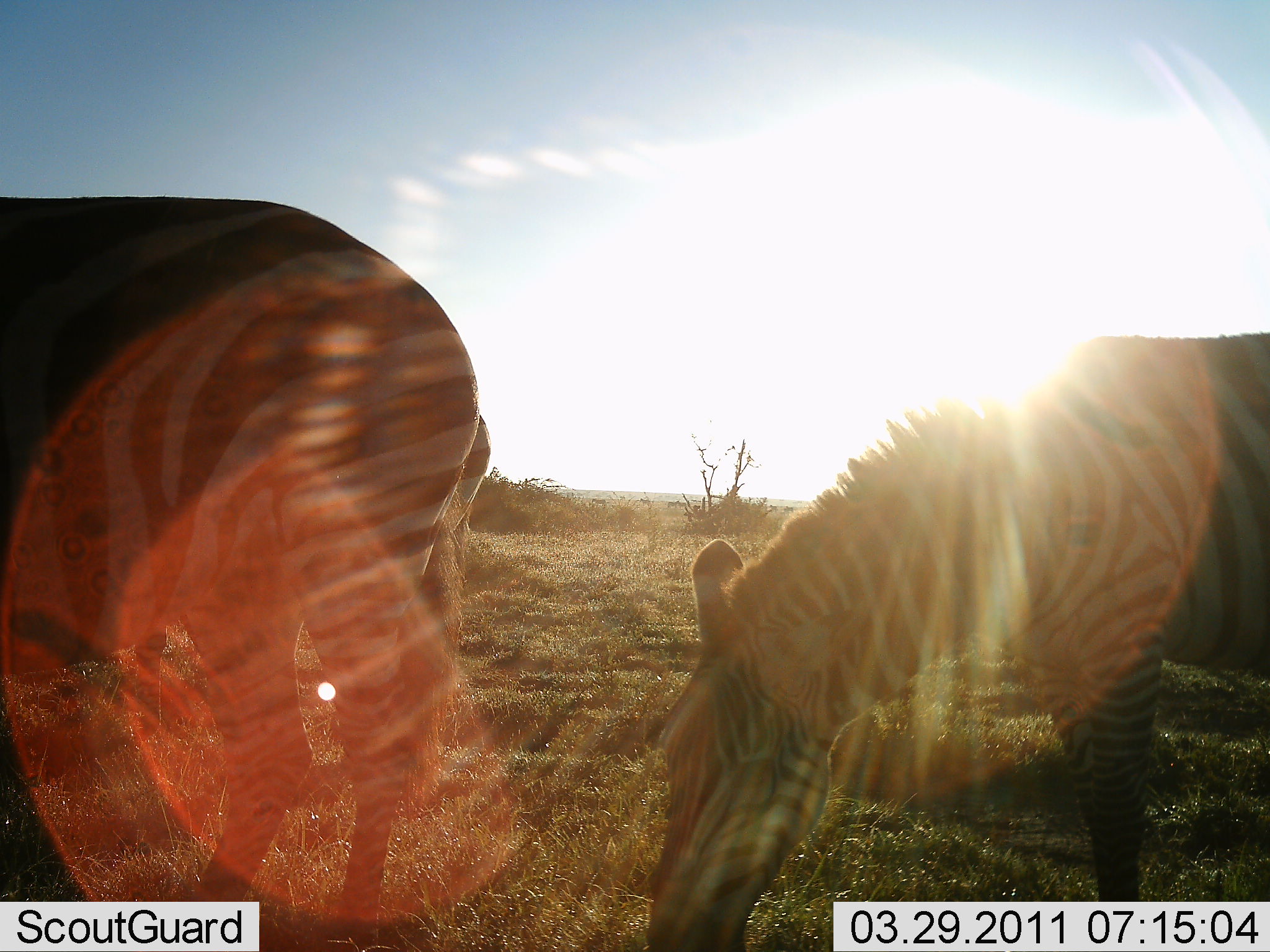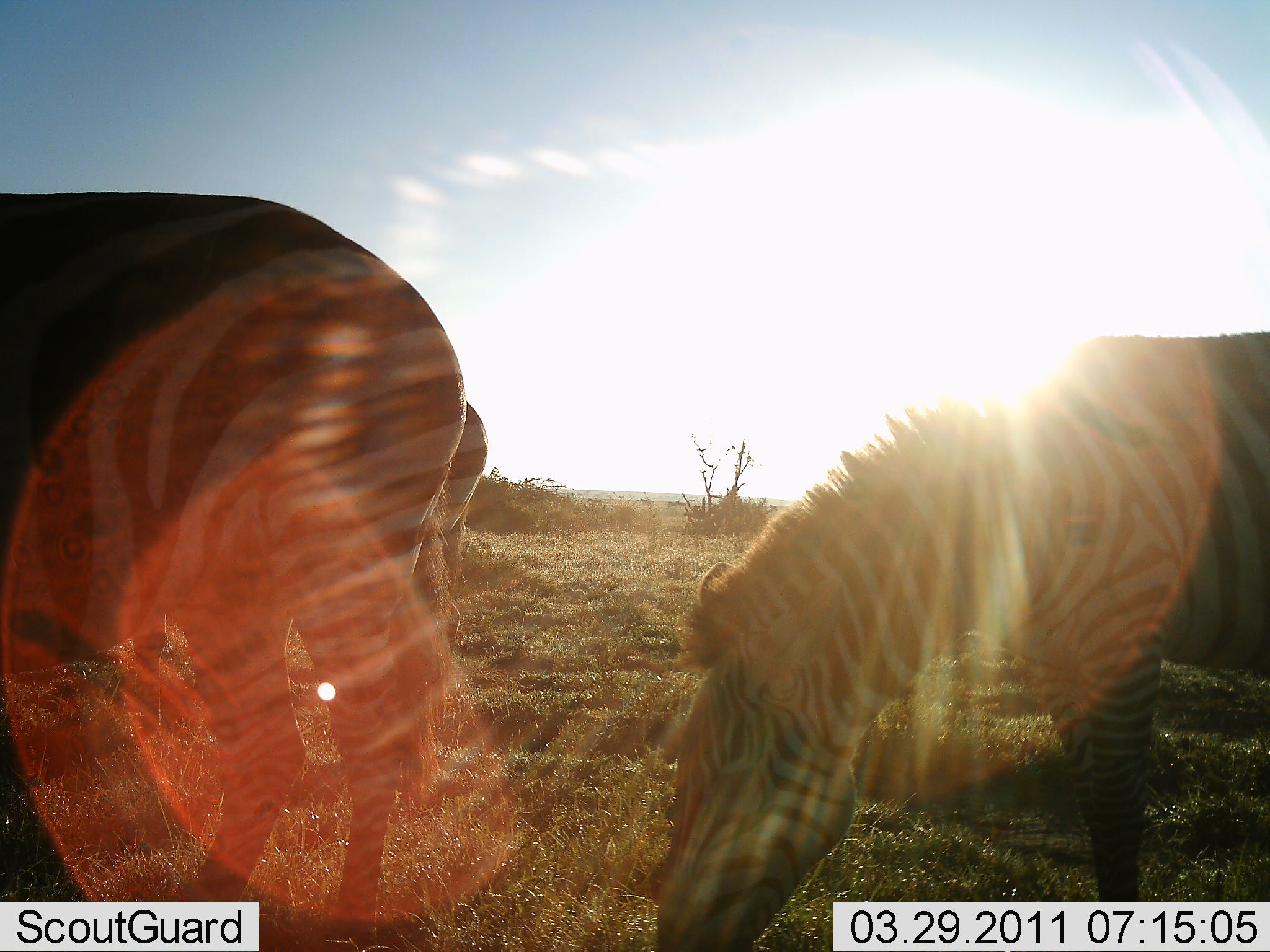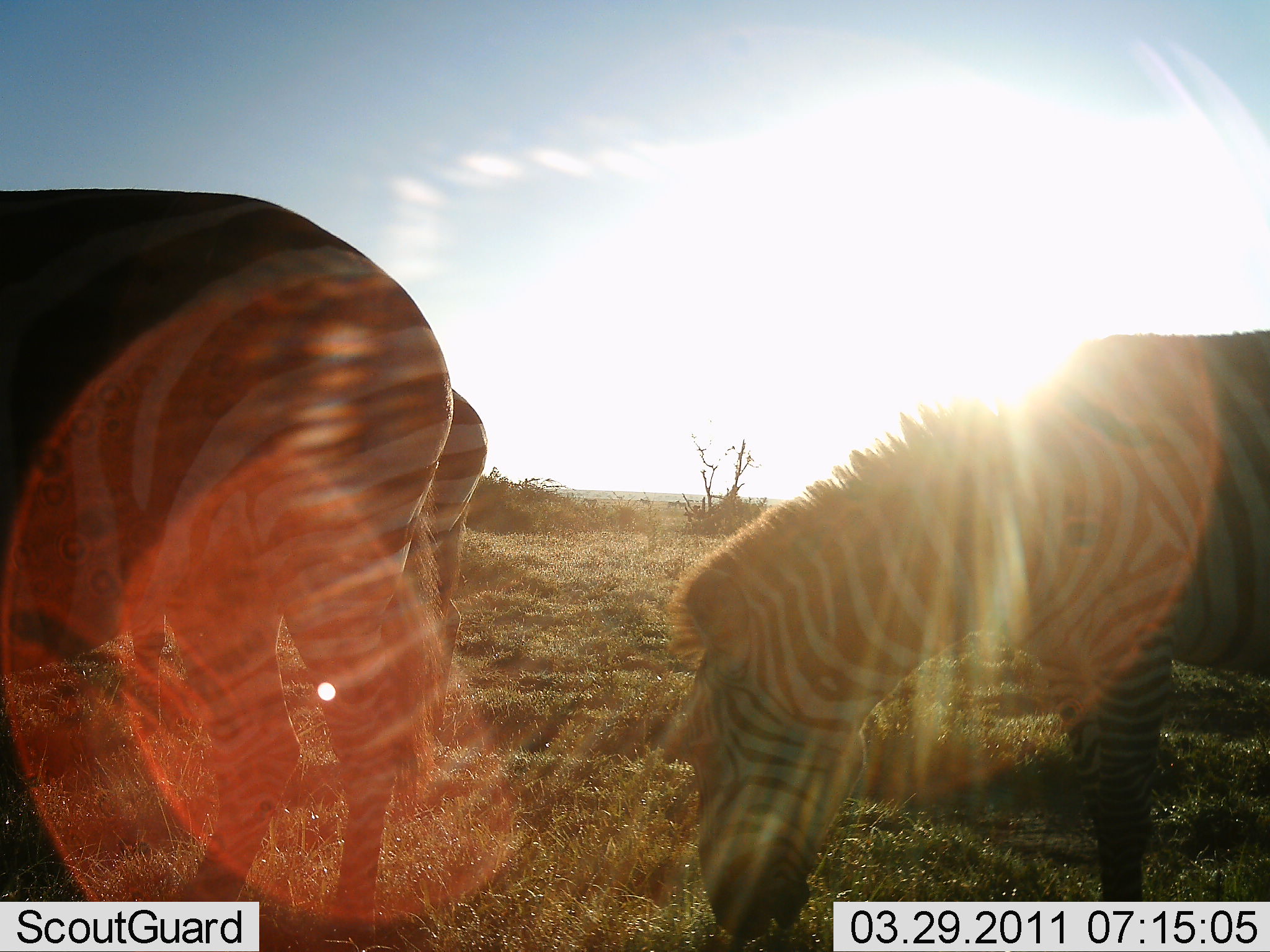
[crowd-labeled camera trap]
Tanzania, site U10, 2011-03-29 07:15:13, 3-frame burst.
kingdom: Animalia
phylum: Chordata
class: Mammalia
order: Perissodactyla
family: Equidae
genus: Equus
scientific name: Equus quagga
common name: plains zebra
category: zebra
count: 3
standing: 10%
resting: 0%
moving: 0%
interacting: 10%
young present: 0%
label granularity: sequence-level